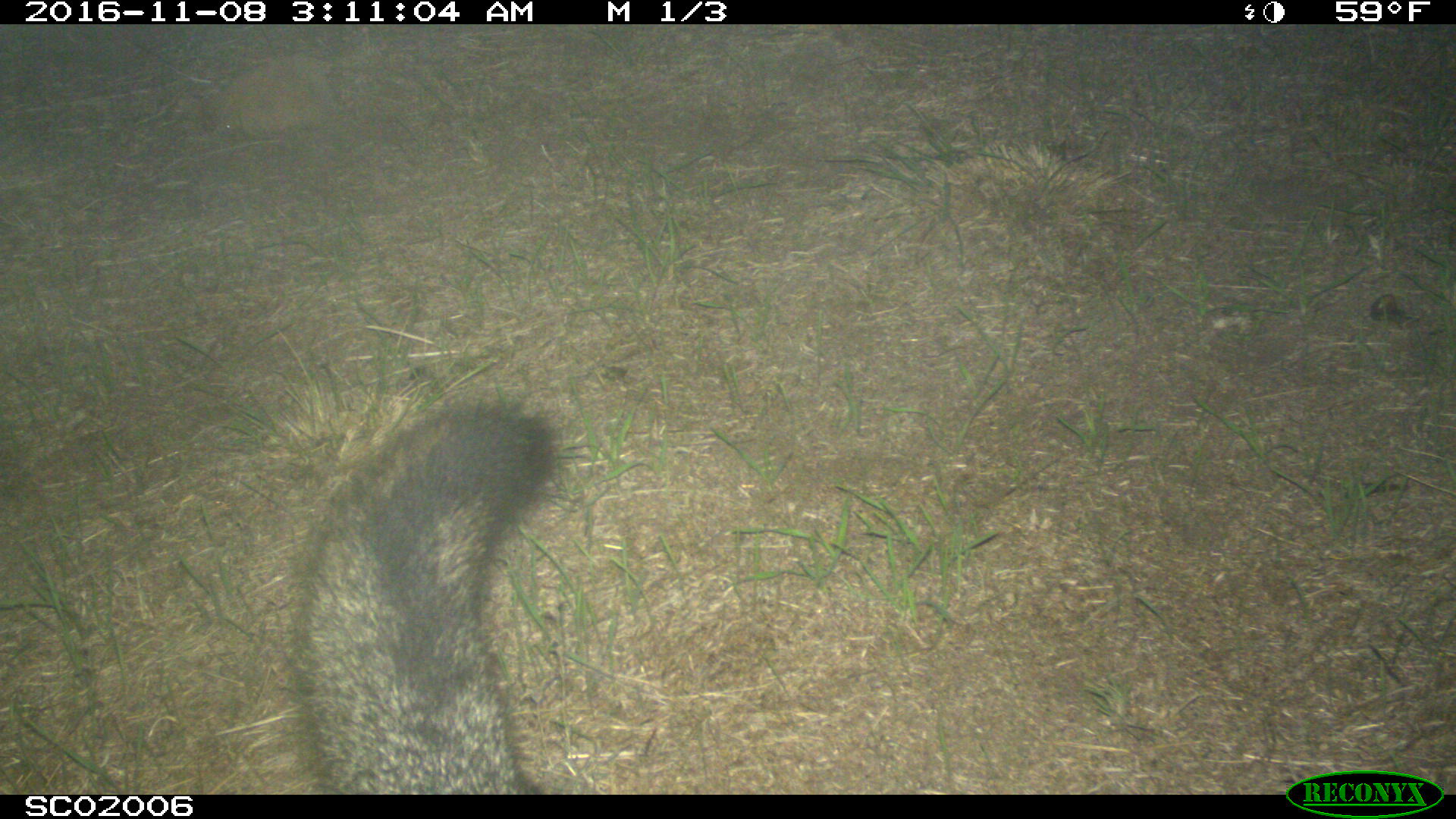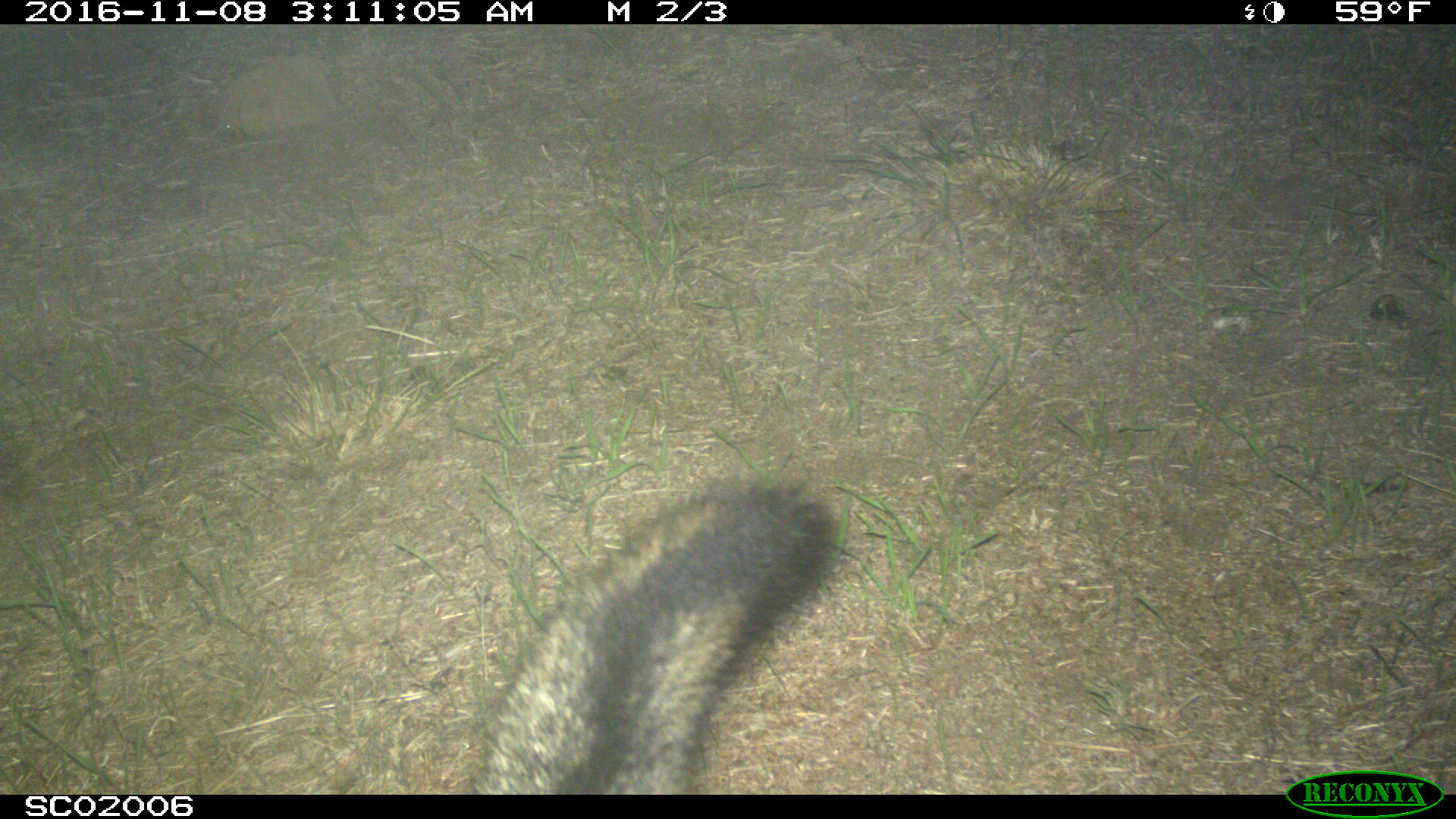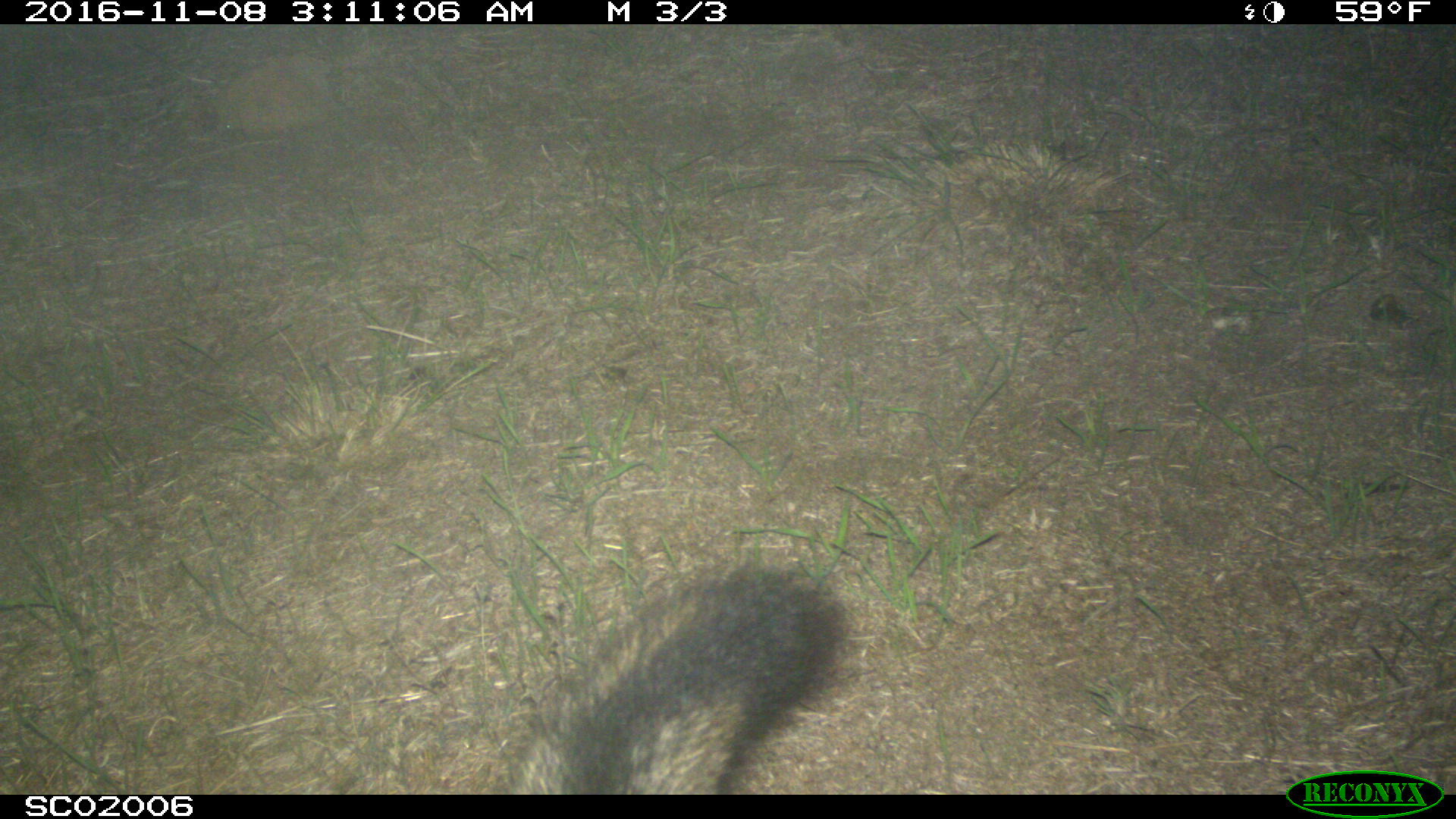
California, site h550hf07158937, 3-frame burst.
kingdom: Animalia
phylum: Chordata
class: Mammalia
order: Carnivora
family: Canidae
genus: Urocyon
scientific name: Urocyon littoralis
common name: island fox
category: fox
Fox (island fox) (Urocyon littoralis).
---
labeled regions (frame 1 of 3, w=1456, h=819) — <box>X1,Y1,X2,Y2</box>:
fox: <box>291,399,557,794</box>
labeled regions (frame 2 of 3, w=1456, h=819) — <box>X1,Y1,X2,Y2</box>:
fox: <box>460,472,840,793</box>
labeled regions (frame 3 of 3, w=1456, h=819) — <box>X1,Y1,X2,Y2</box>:
fox: <box>503,566,846,794</box>